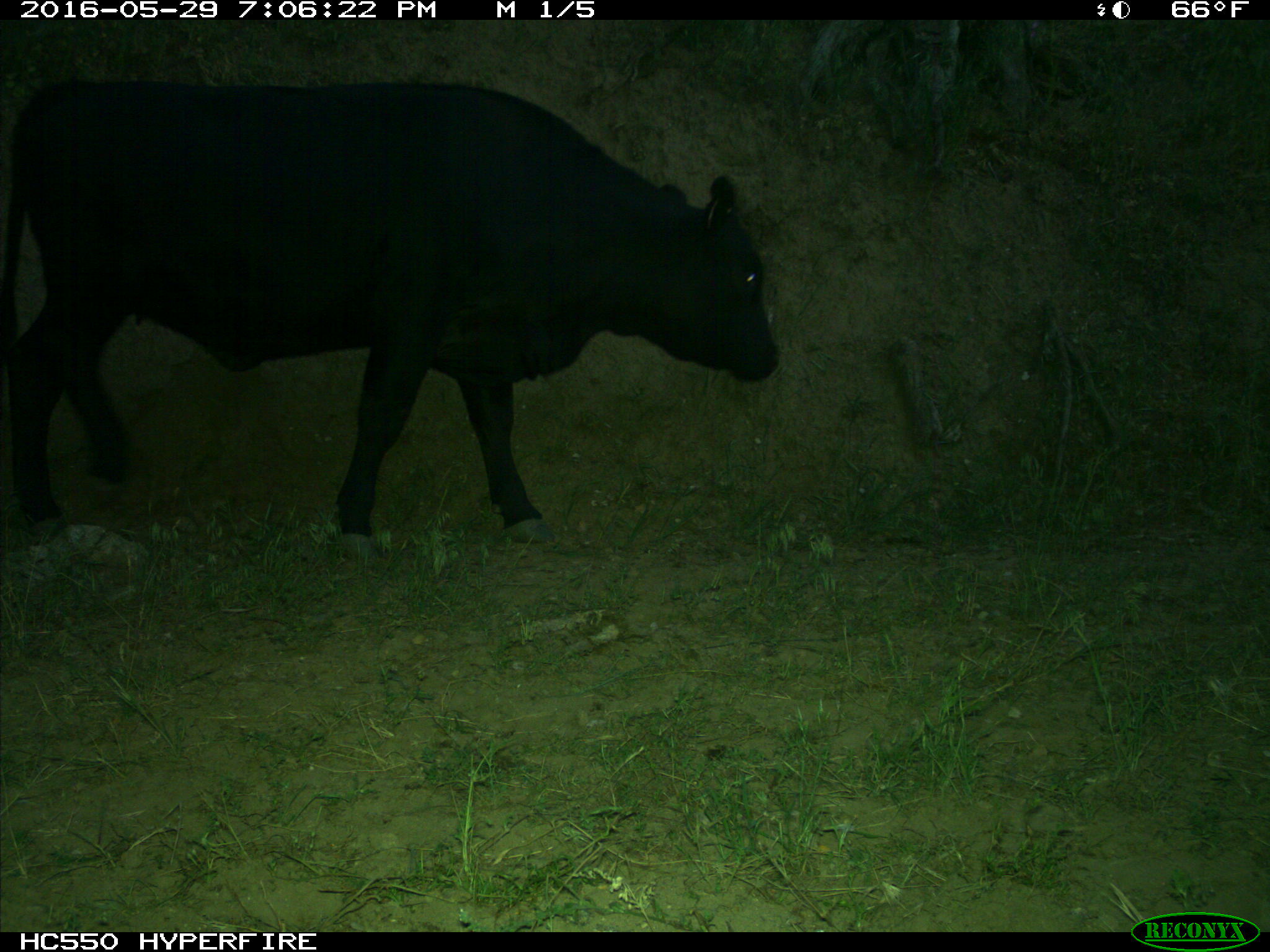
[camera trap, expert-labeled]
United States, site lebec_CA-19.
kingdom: Animalia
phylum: Chordata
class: Mammalia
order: Artiodactyla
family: Bovidae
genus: Bos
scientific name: Bos taurus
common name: domestic cow